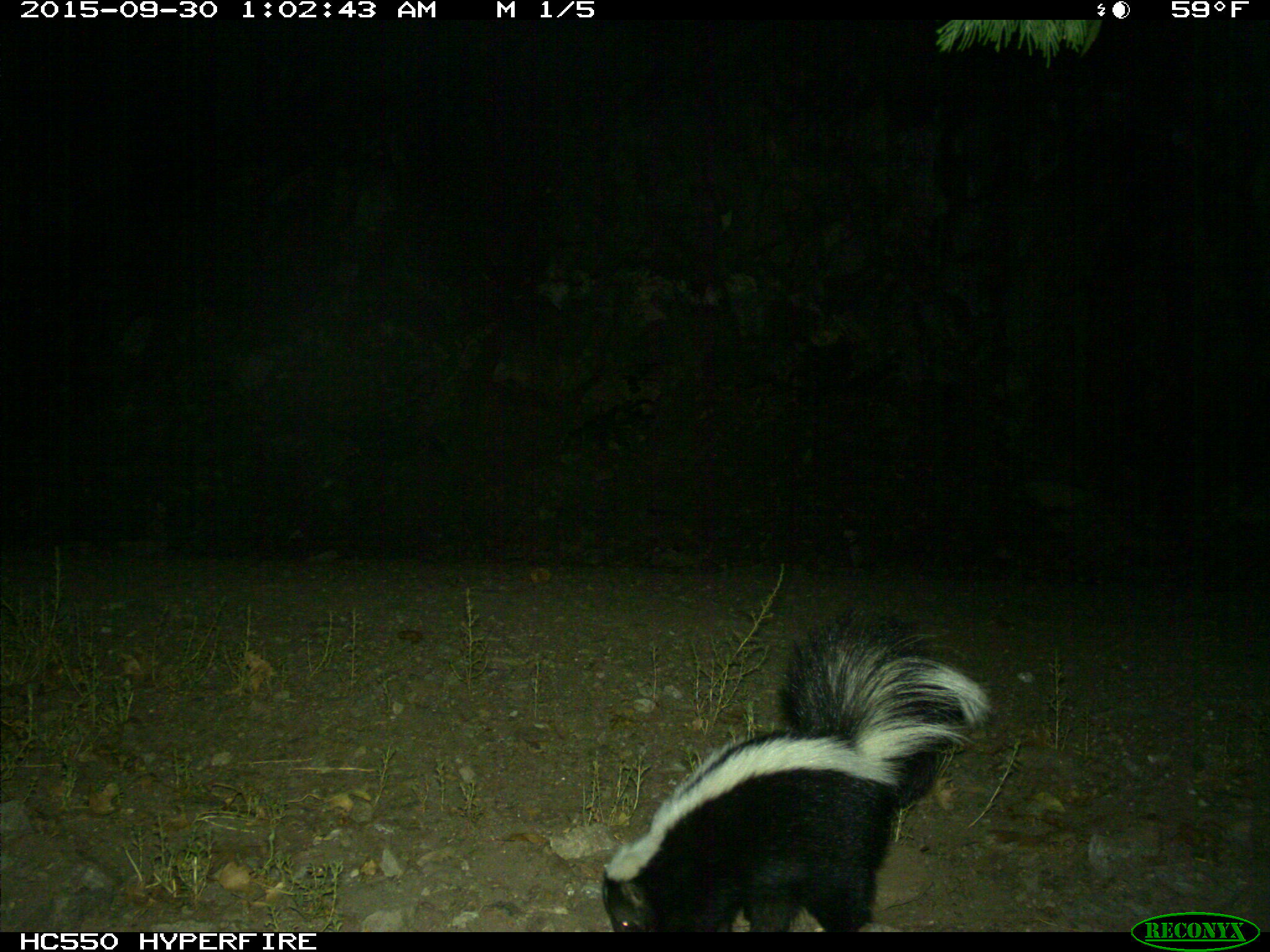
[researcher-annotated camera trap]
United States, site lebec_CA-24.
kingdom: Animalia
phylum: Chordata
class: Mammalia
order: Carnivora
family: Mephitidae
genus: Mephitis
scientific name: Mephitis mephitis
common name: striped skunk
Mephitis mephitis (striped skunk).